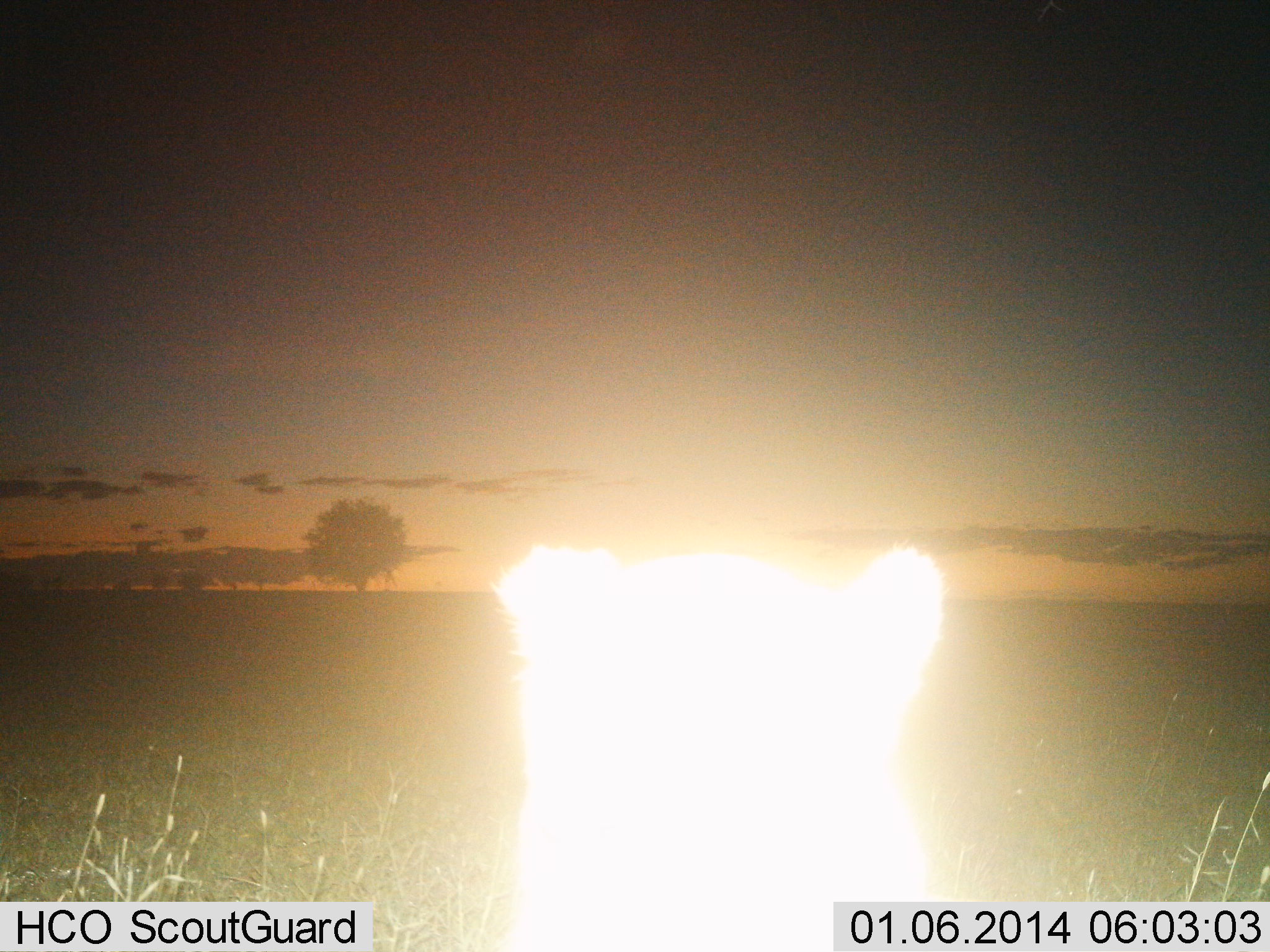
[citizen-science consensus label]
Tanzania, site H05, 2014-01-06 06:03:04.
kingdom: Animalia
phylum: Chordata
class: Mammalia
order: Carnivora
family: Felidae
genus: Panthera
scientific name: Panthera leo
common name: lion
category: lionfemale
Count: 1.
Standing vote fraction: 70%.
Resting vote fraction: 20%.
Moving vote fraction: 0%.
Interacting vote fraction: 10%.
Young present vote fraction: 10%.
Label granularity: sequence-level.